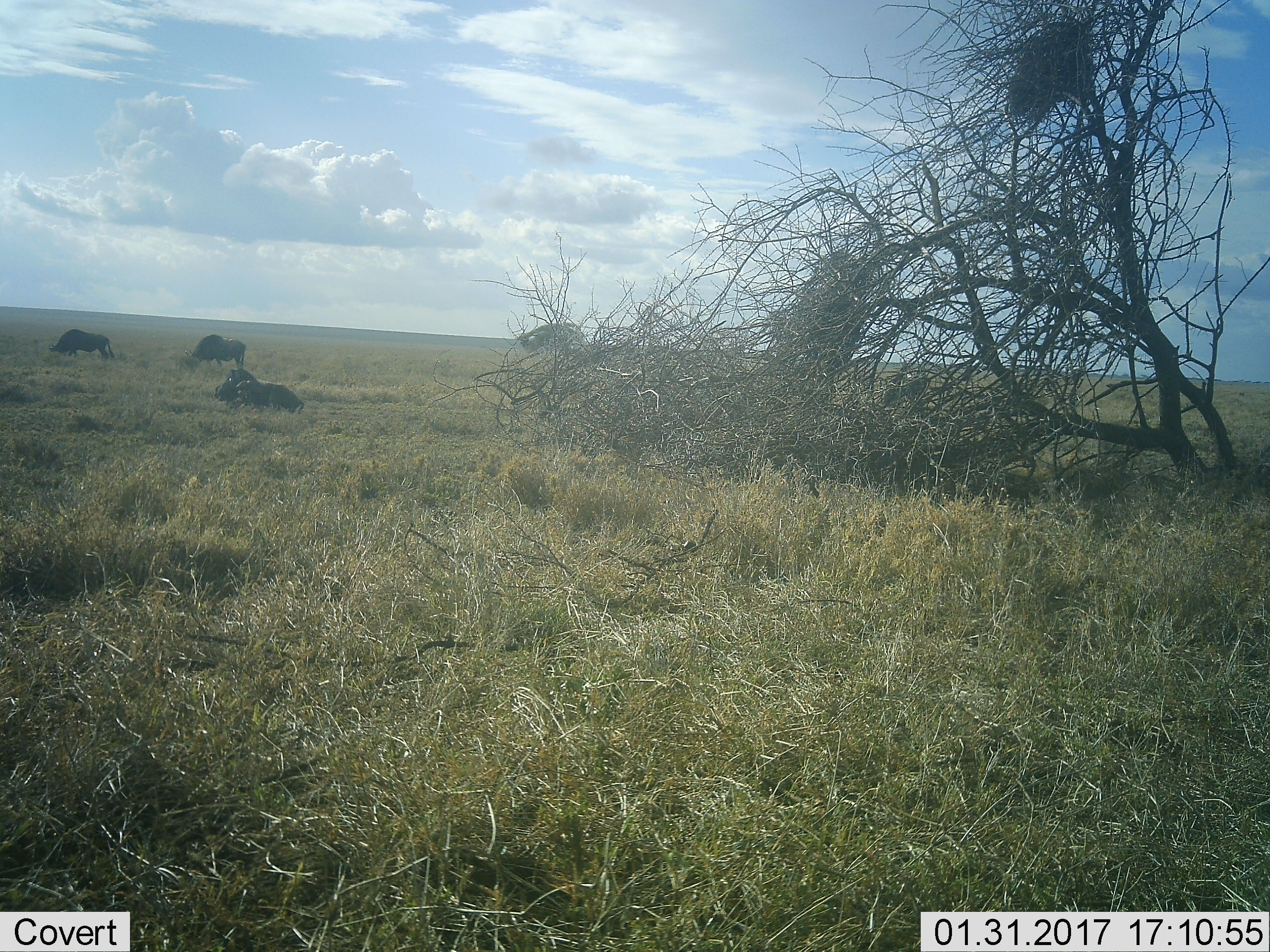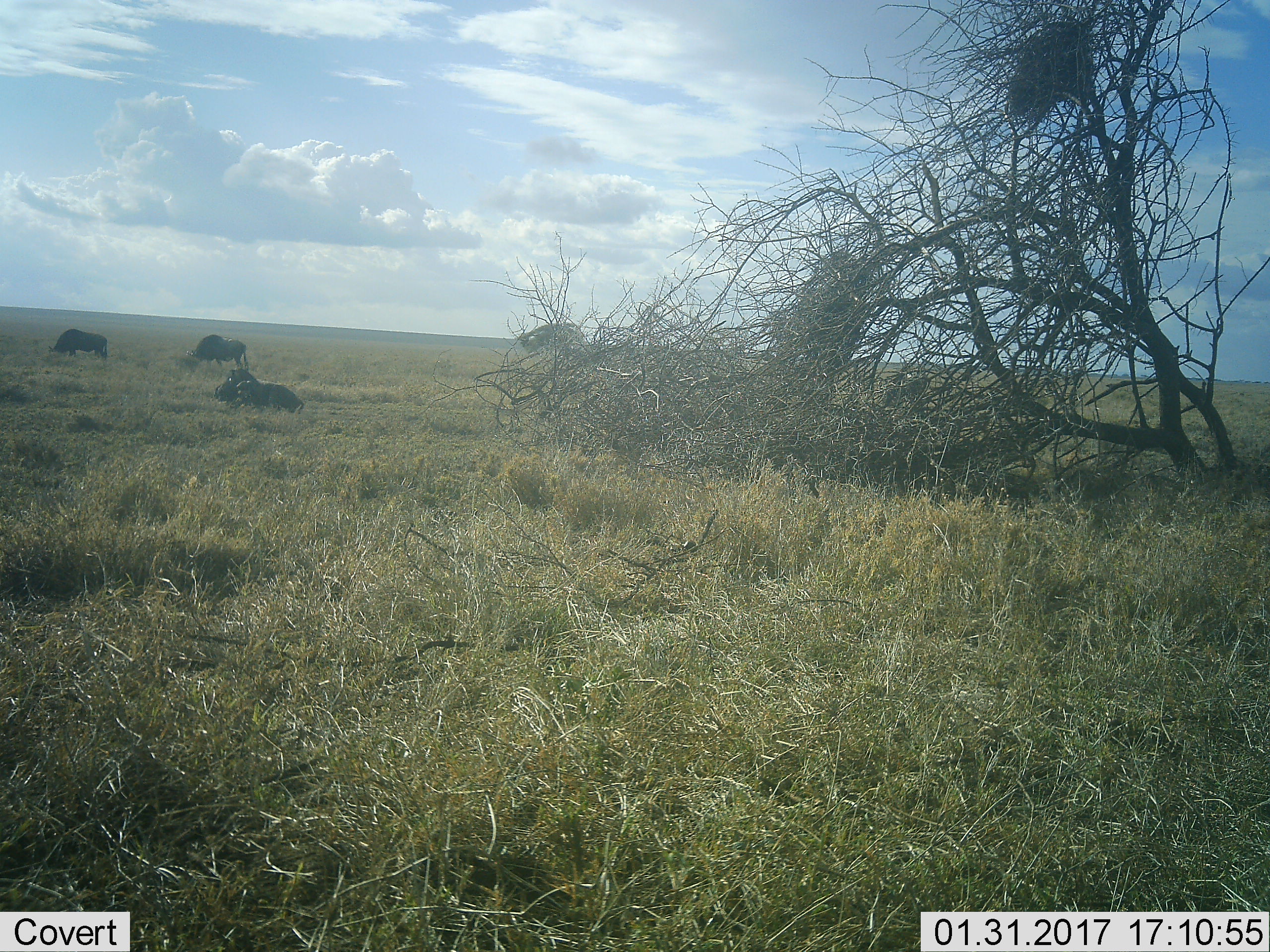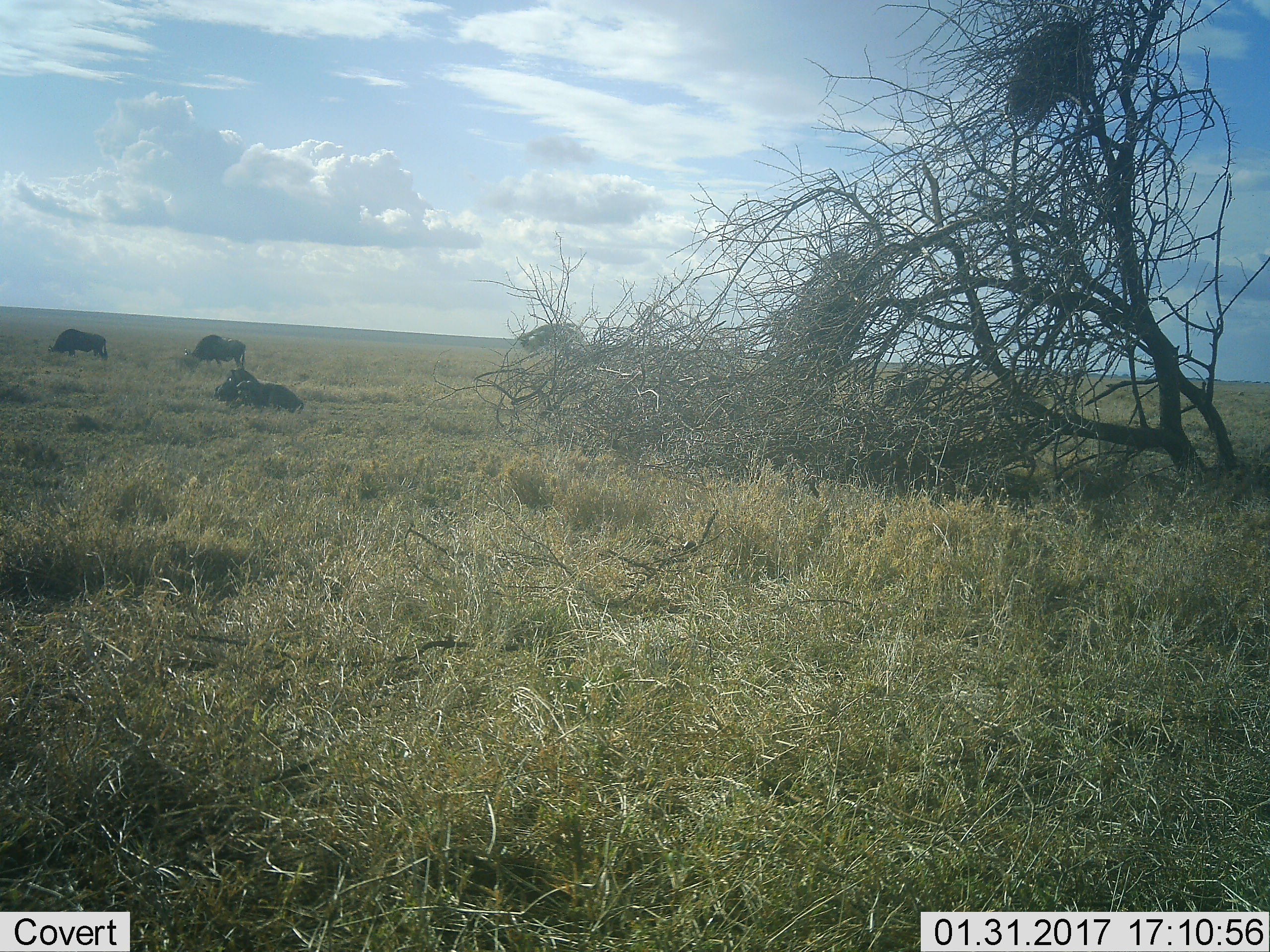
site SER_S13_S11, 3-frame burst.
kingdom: Animalia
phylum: Chordata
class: Mammalia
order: Artiodactyla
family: Bovidae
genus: Connochaetes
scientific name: Connochaetes taurinus taurinus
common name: blue wildebeest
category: wildebeestblue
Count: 4.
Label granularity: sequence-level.